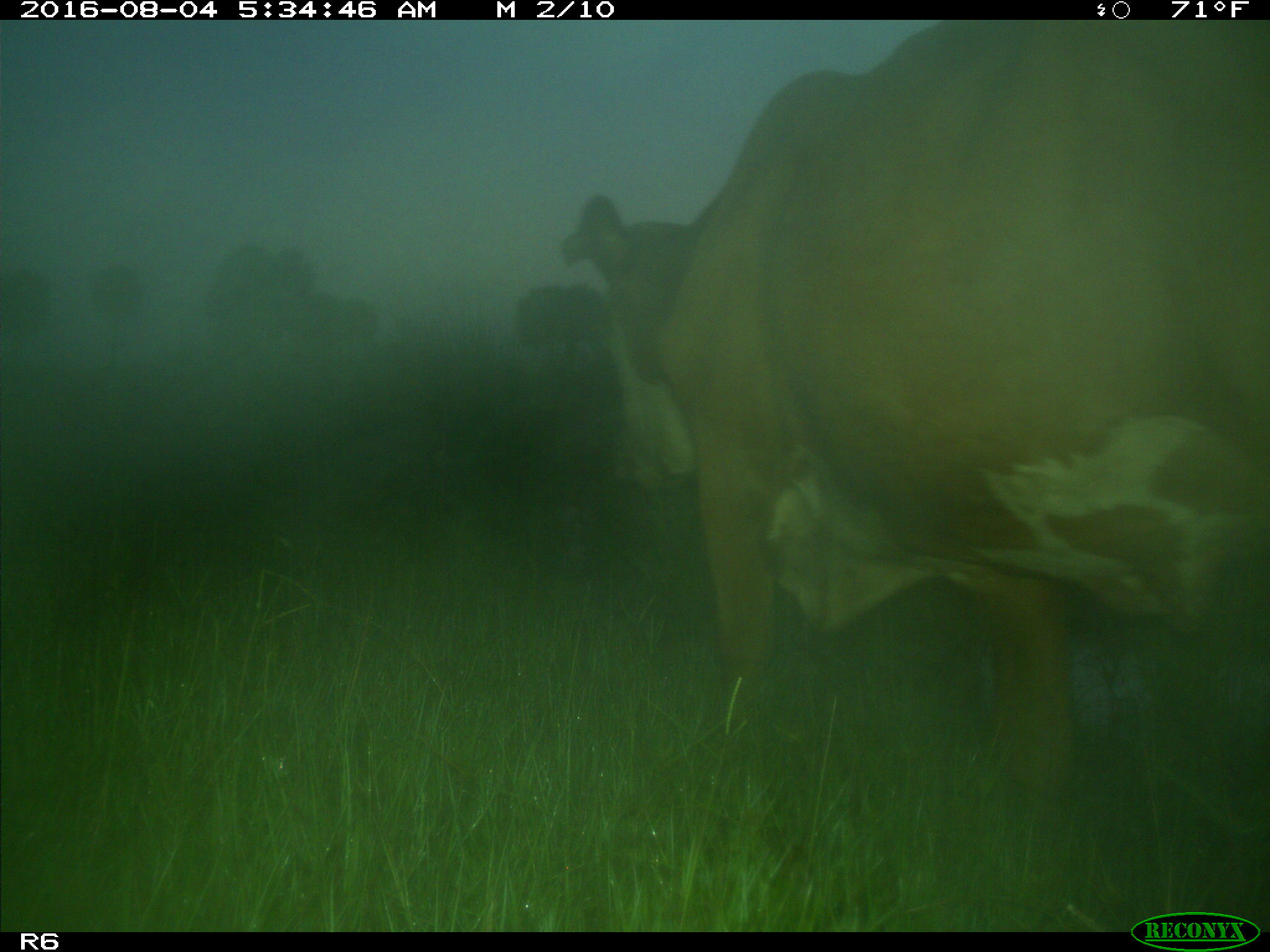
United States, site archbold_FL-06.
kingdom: Animalia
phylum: Chordata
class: Mammalia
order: Artiodactyla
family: Bovidae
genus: Bos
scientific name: Bos taurus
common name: domestic cow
Bos taurus (domestic cow).